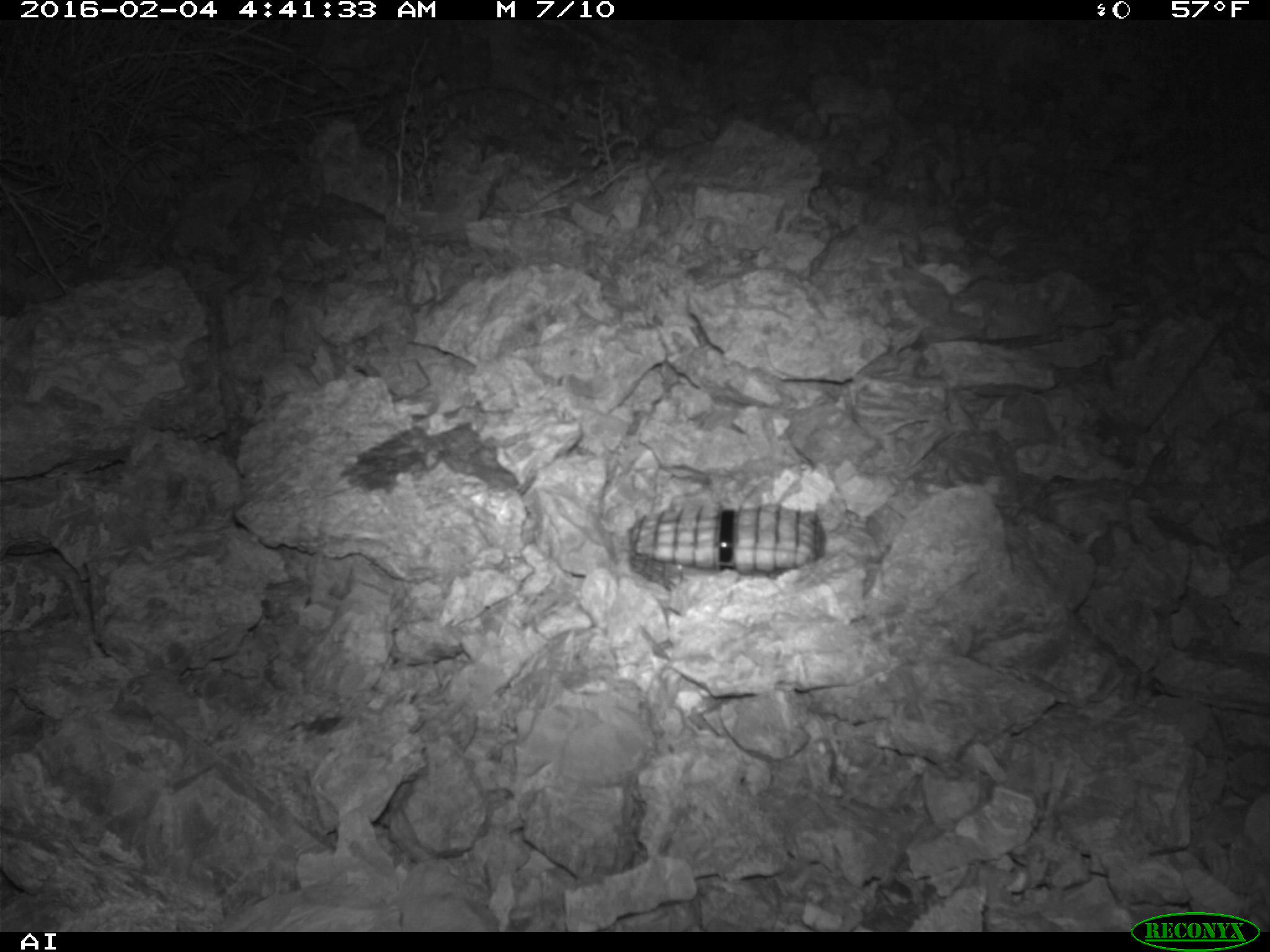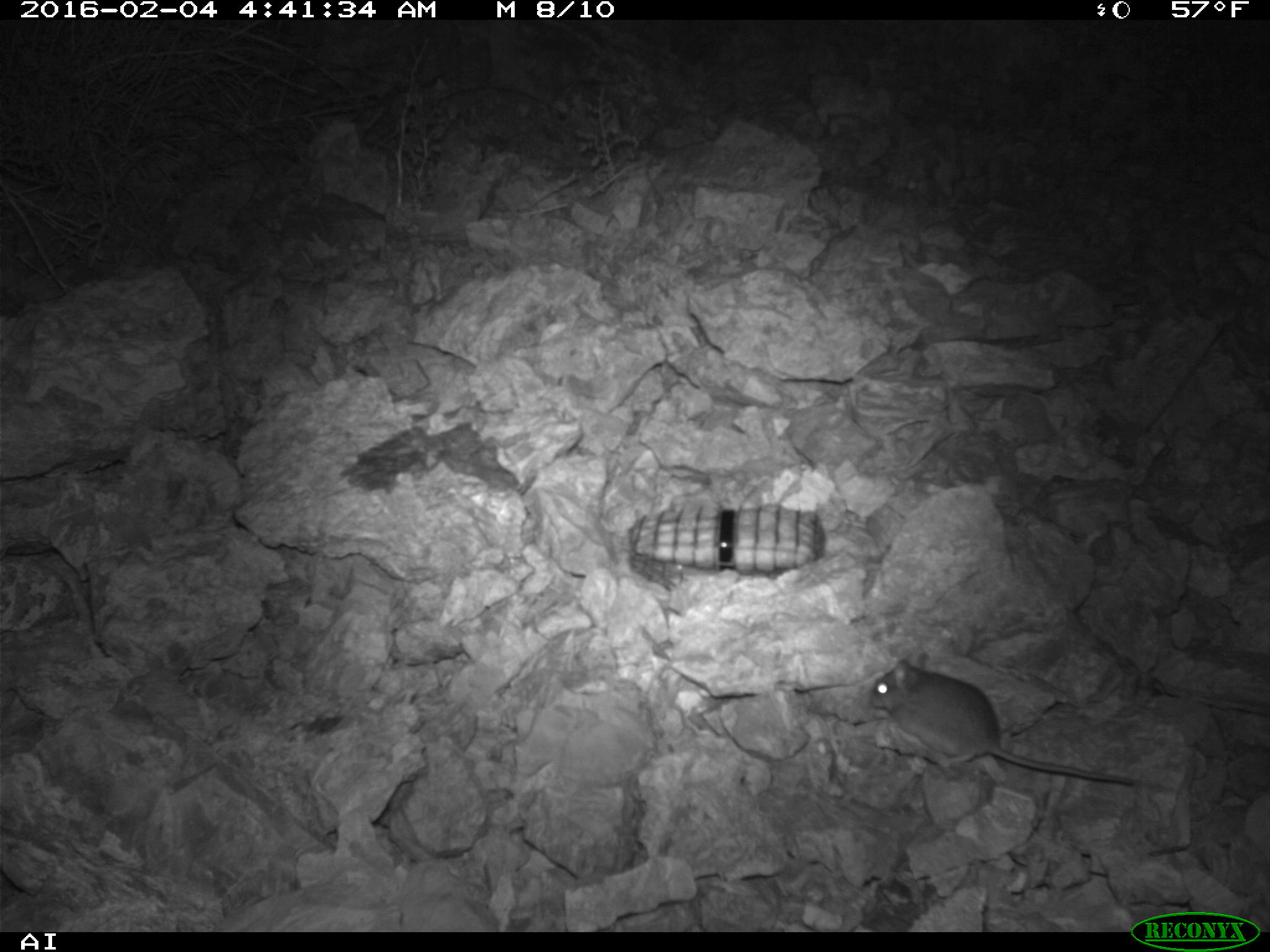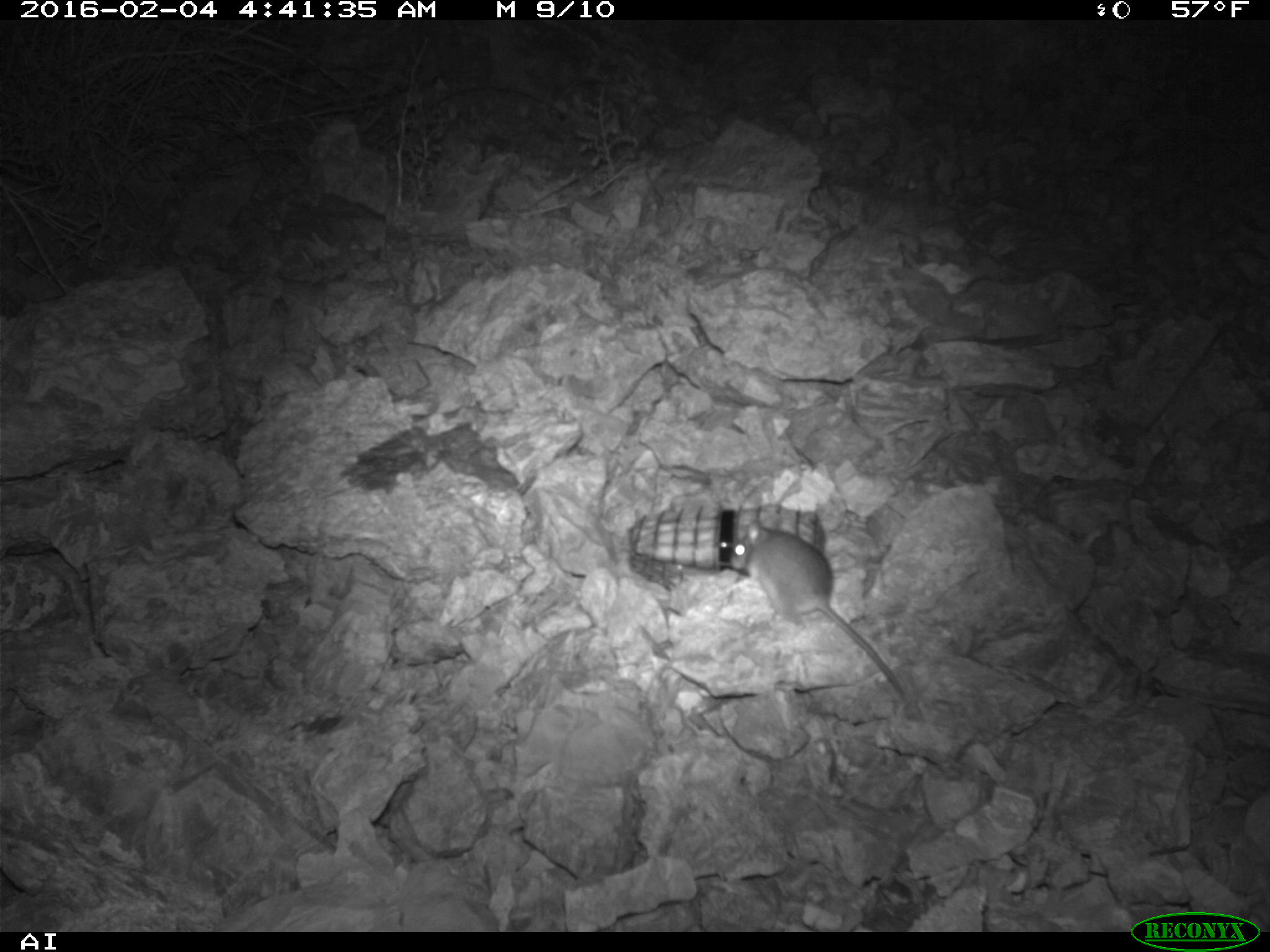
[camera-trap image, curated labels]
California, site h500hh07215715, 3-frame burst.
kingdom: Animalia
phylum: Chordata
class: Mammalia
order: Rodentia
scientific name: Rodentia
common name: rodent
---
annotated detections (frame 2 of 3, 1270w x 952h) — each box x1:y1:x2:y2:
rodent: 868:651:1164:788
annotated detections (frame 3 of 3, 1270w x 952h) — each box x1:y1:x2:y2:
rodent: 722:519:910:706